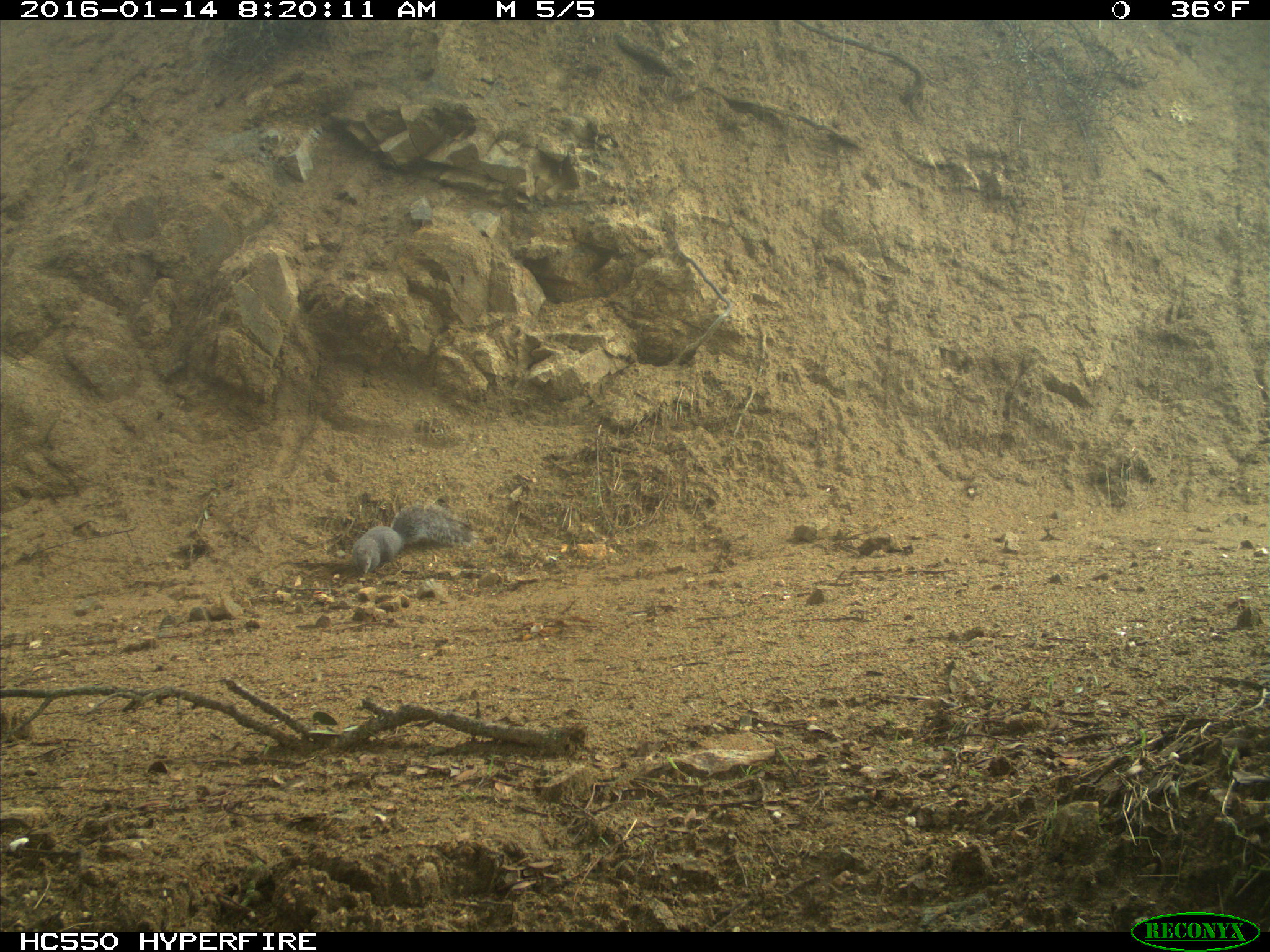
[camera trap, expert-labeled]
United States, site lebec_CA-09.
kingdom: Animalia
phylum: Chordata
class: Mammalia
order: Rodentia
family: Sciuridae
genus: Sciurus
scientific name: Sciurus carolinensis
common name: eastern gray squirrel